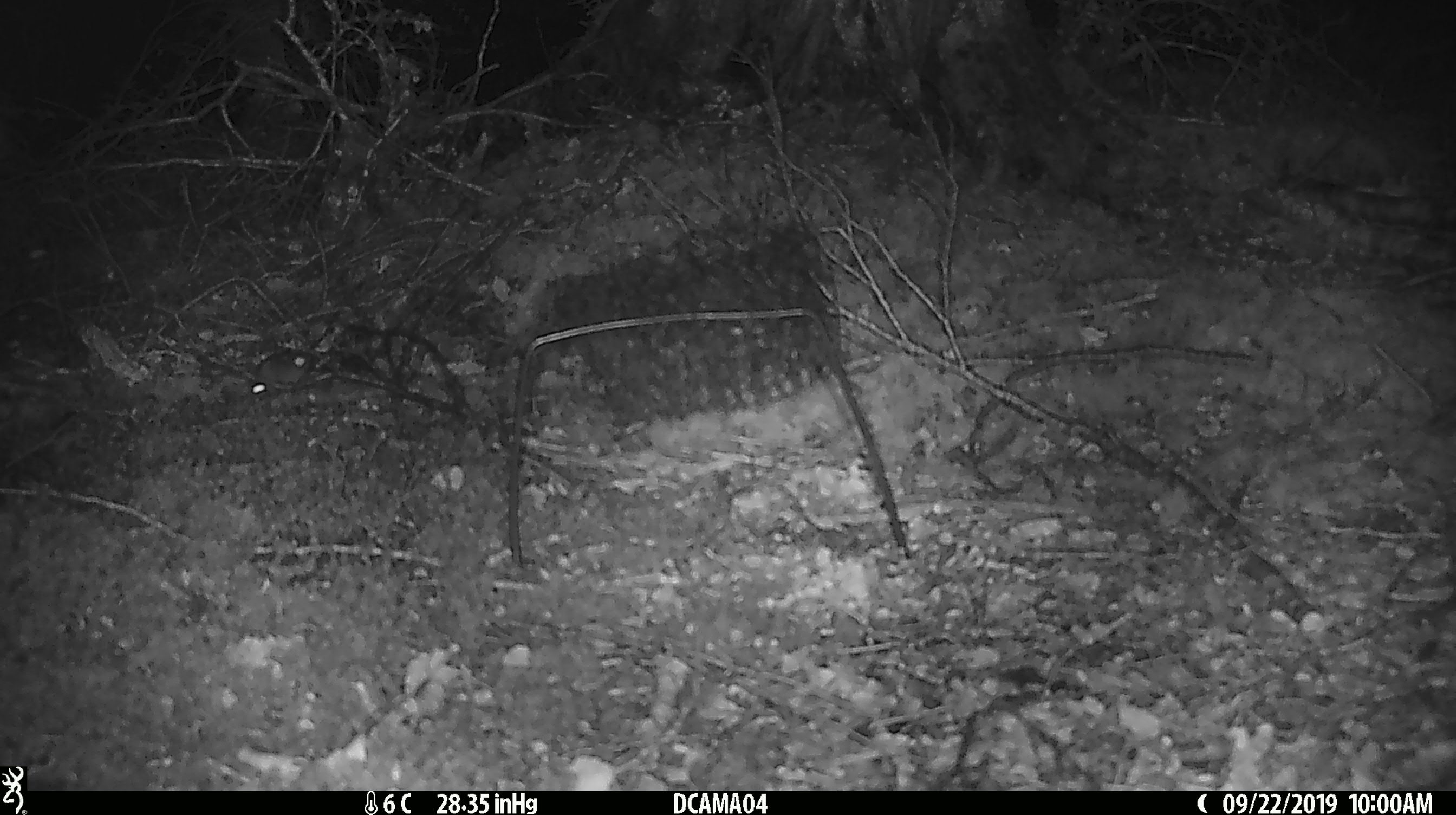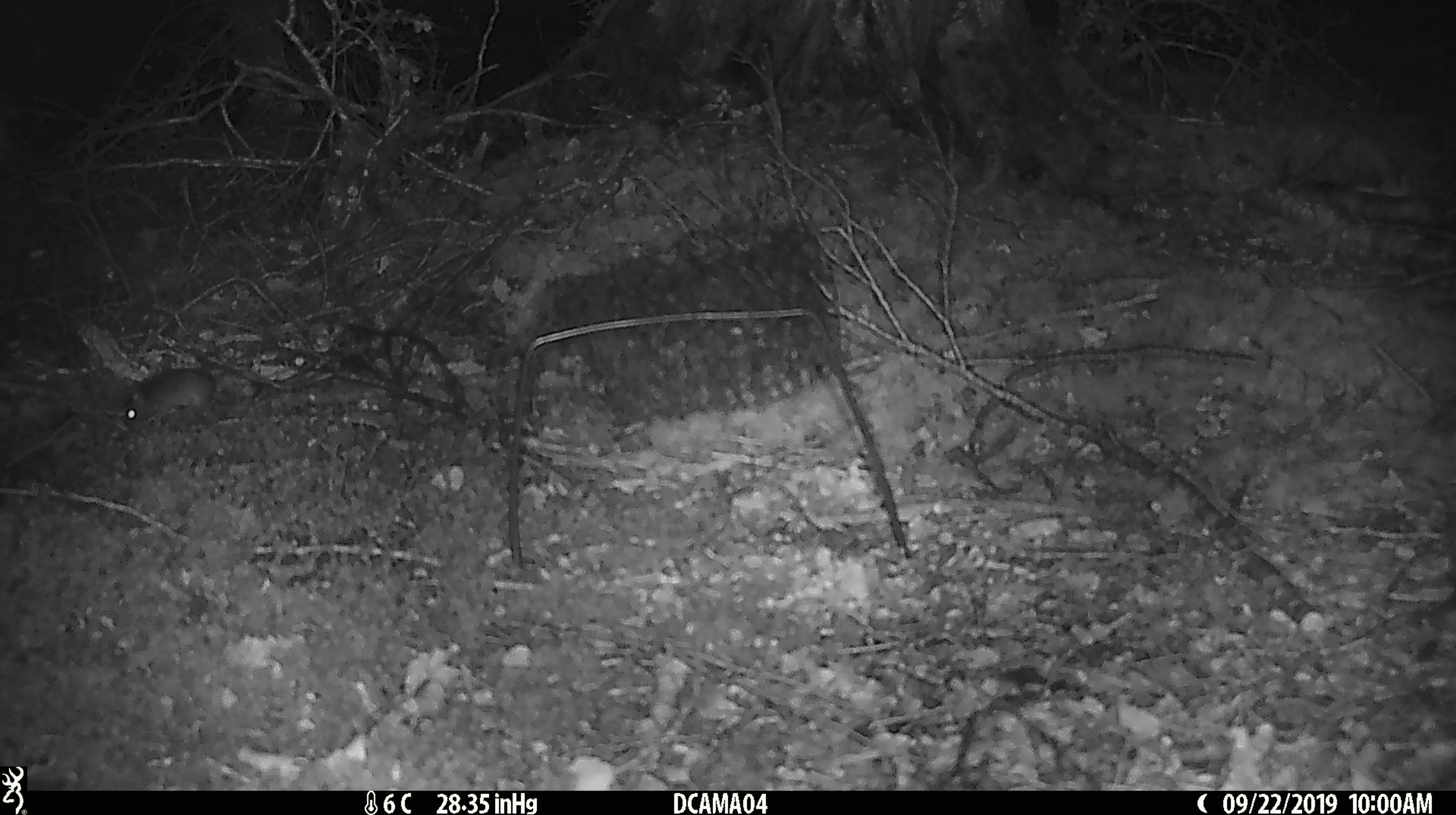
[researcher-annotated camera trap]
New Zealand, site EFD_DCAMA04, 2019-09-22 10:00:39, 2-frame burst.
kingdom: Animalia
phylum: Chordata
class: Mammalia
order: Rodentia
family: Muridae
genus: Mus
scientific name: Mus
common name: mouse